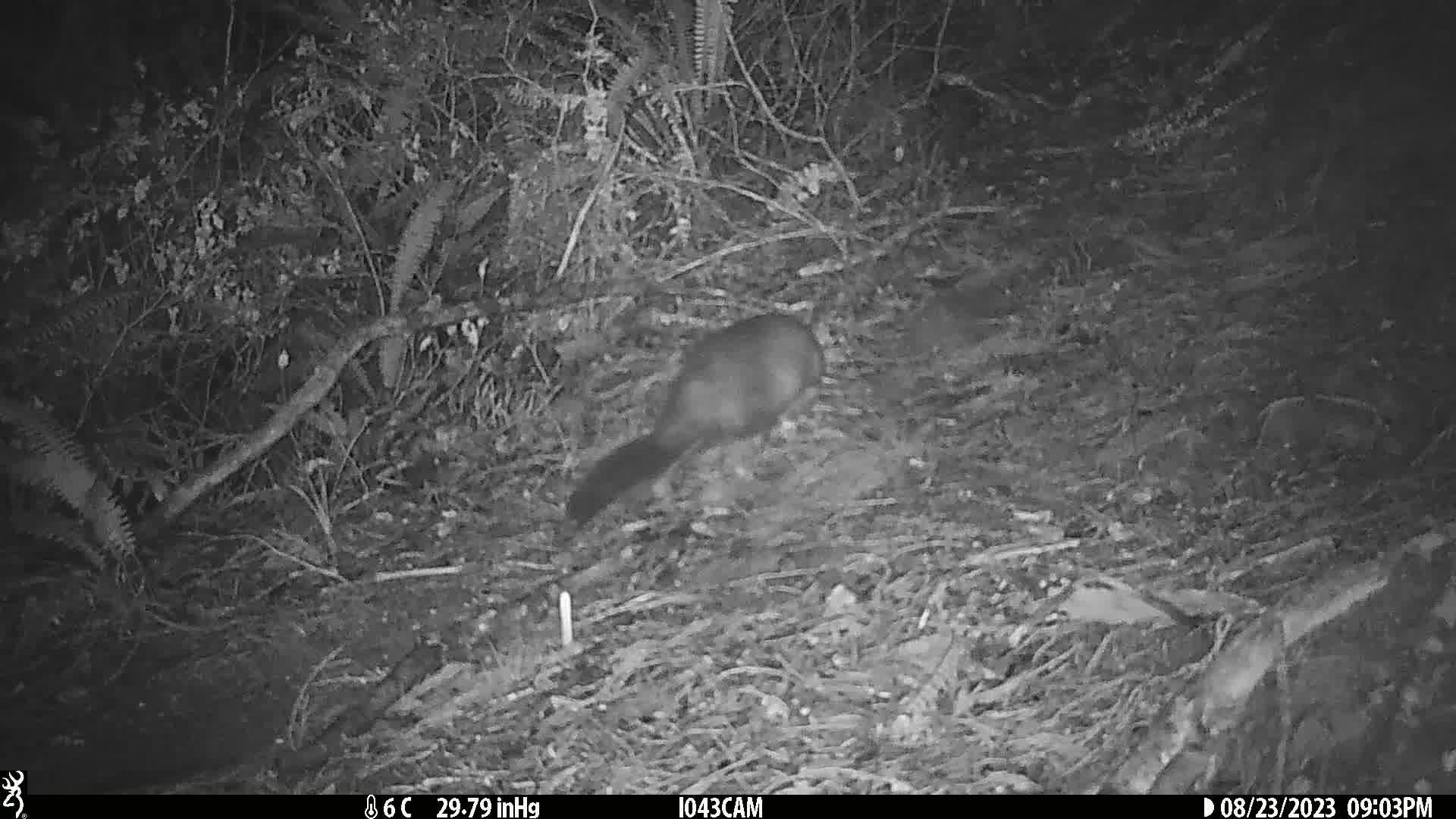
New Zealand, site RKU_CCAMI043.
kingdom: Animalia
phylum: Chordata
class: Mammalia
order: Diprotodontia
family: Phalangeridae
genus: Trichosurus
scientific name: Trichosurus vulpecula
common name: common brushtail possum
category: possum